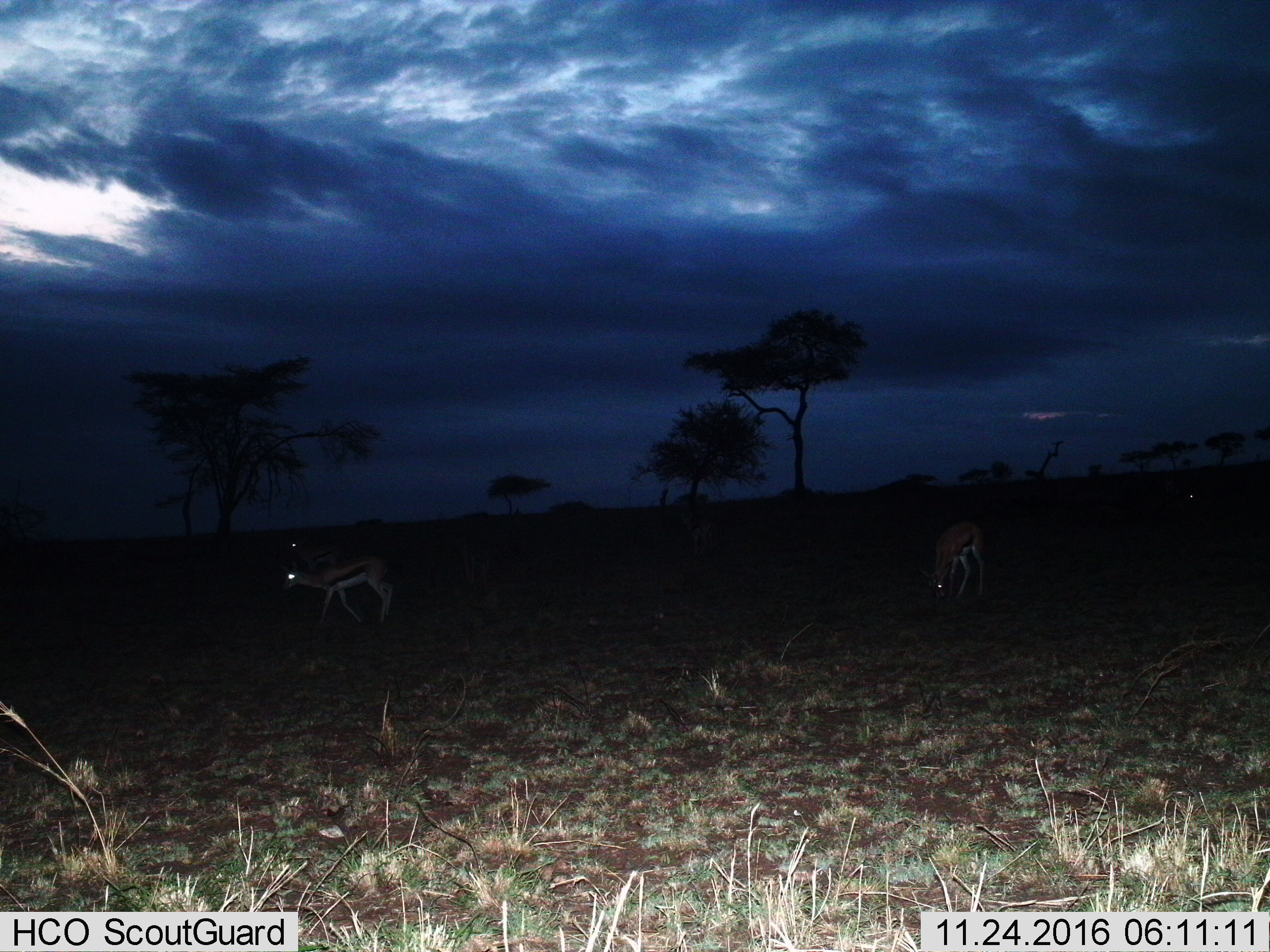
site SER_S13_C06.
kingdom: Animalia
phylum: Chordata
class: Mammalia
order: Artiodactyla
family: Bovidae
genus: Eudorcas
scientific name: Eudorcas thomsonii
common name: thomson's gazelle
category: gazellethomsons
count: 4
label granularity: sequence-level